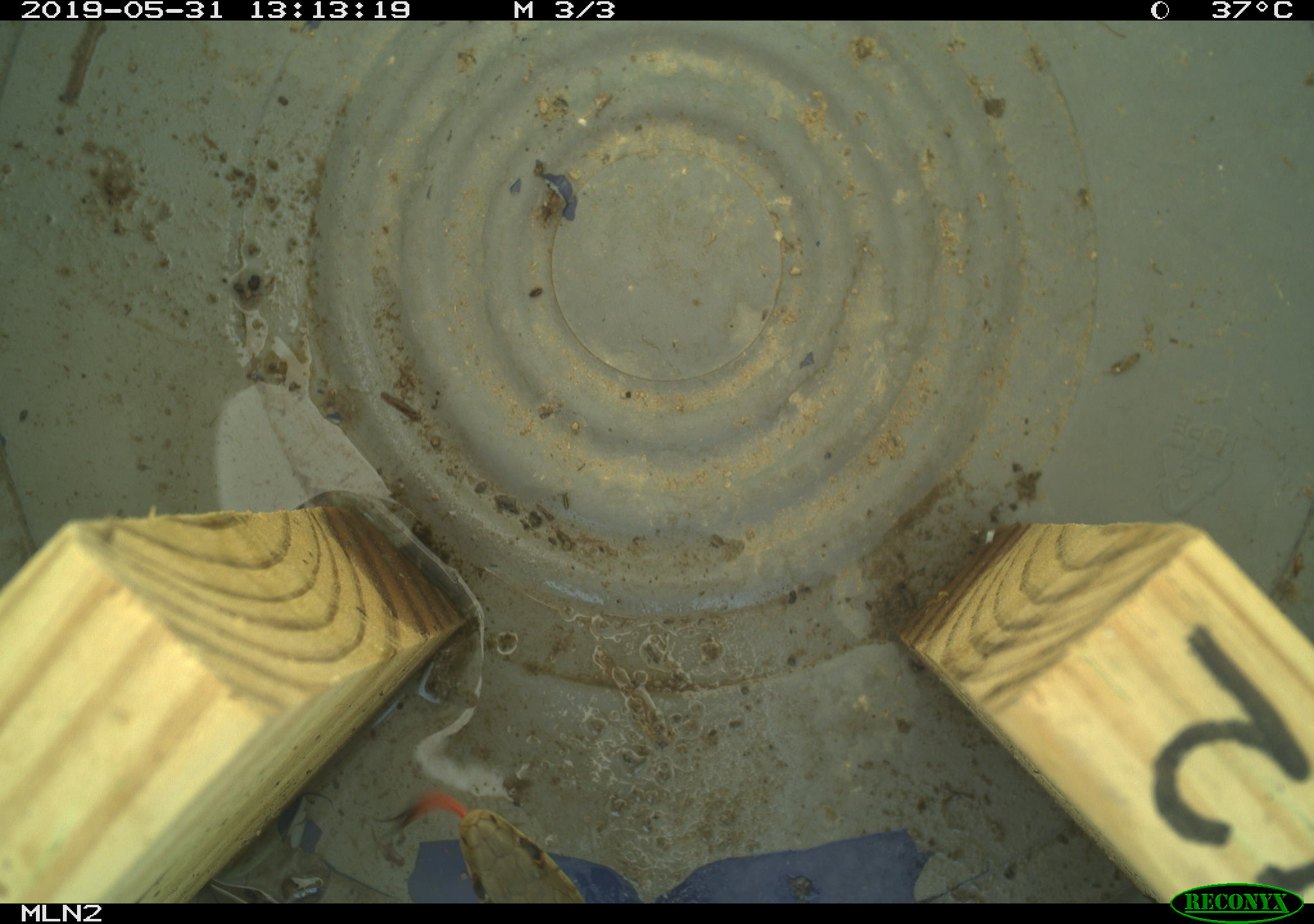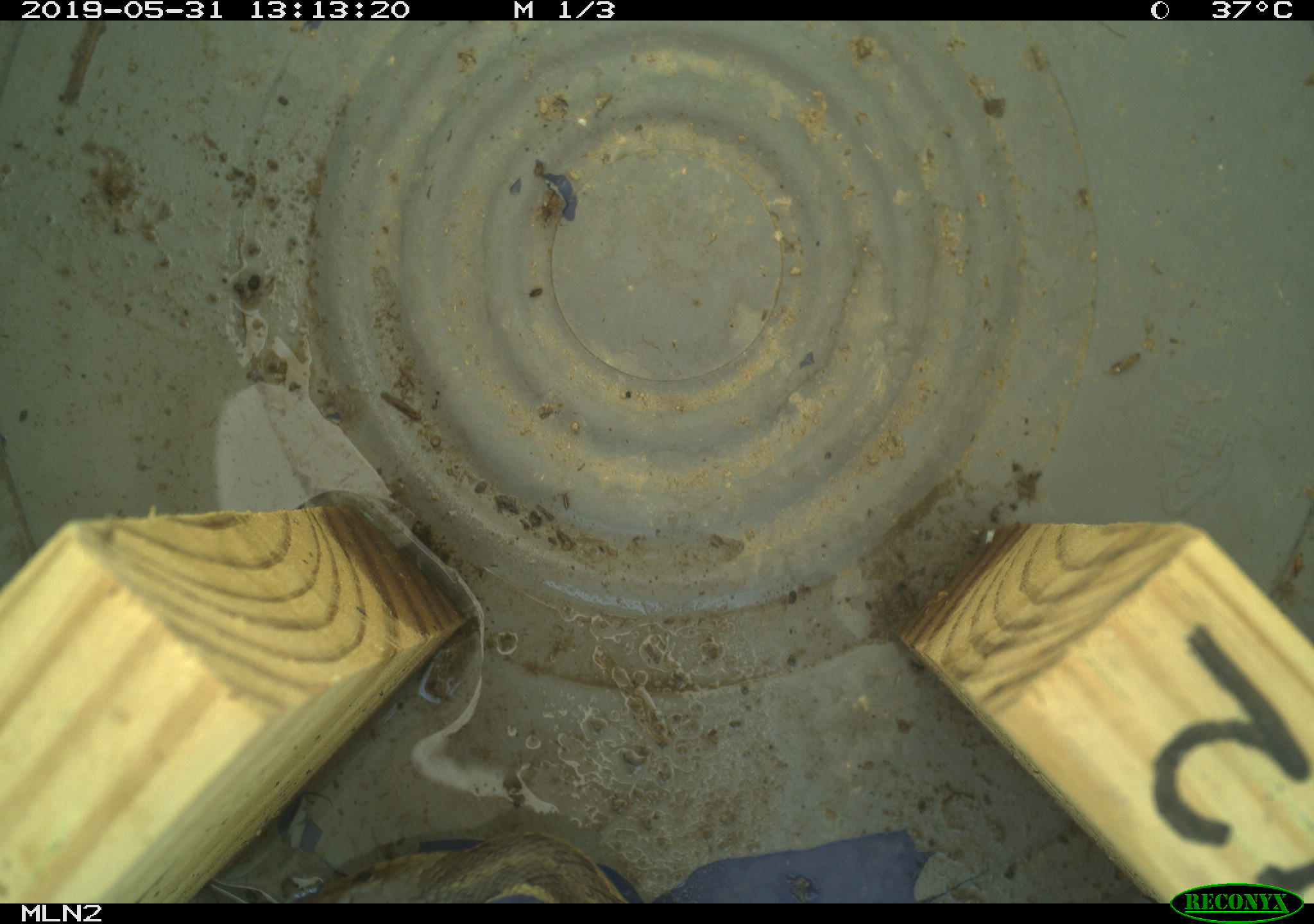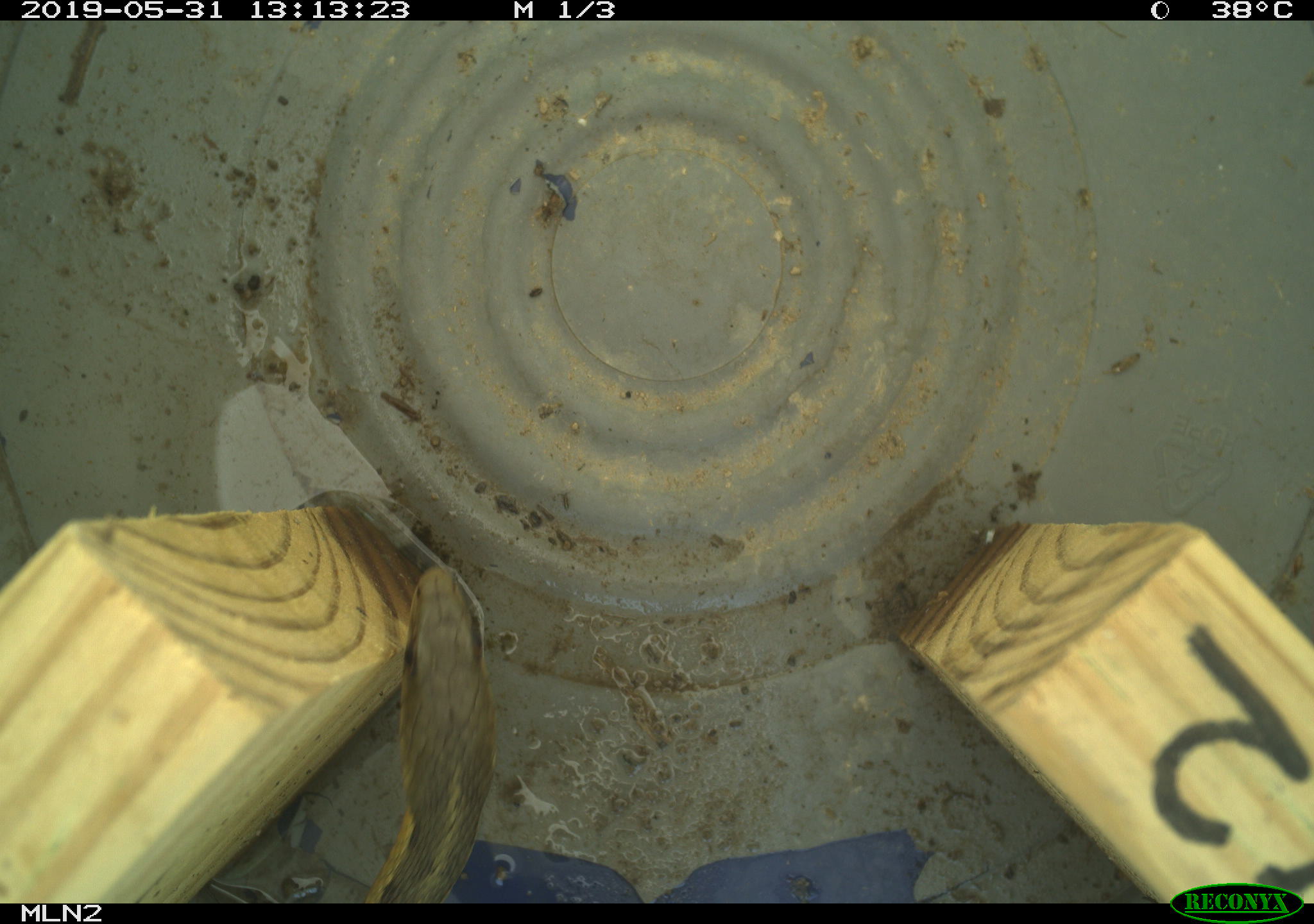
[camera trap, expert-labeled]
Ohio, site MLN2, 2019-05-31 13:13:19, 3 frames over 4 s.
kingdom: Animalia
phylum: Chordata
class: Reptilia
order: Squamata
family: Colubridae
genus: Thamnophis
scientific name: Thamnophis sirtalis sirtalis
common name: eastern gartersnake